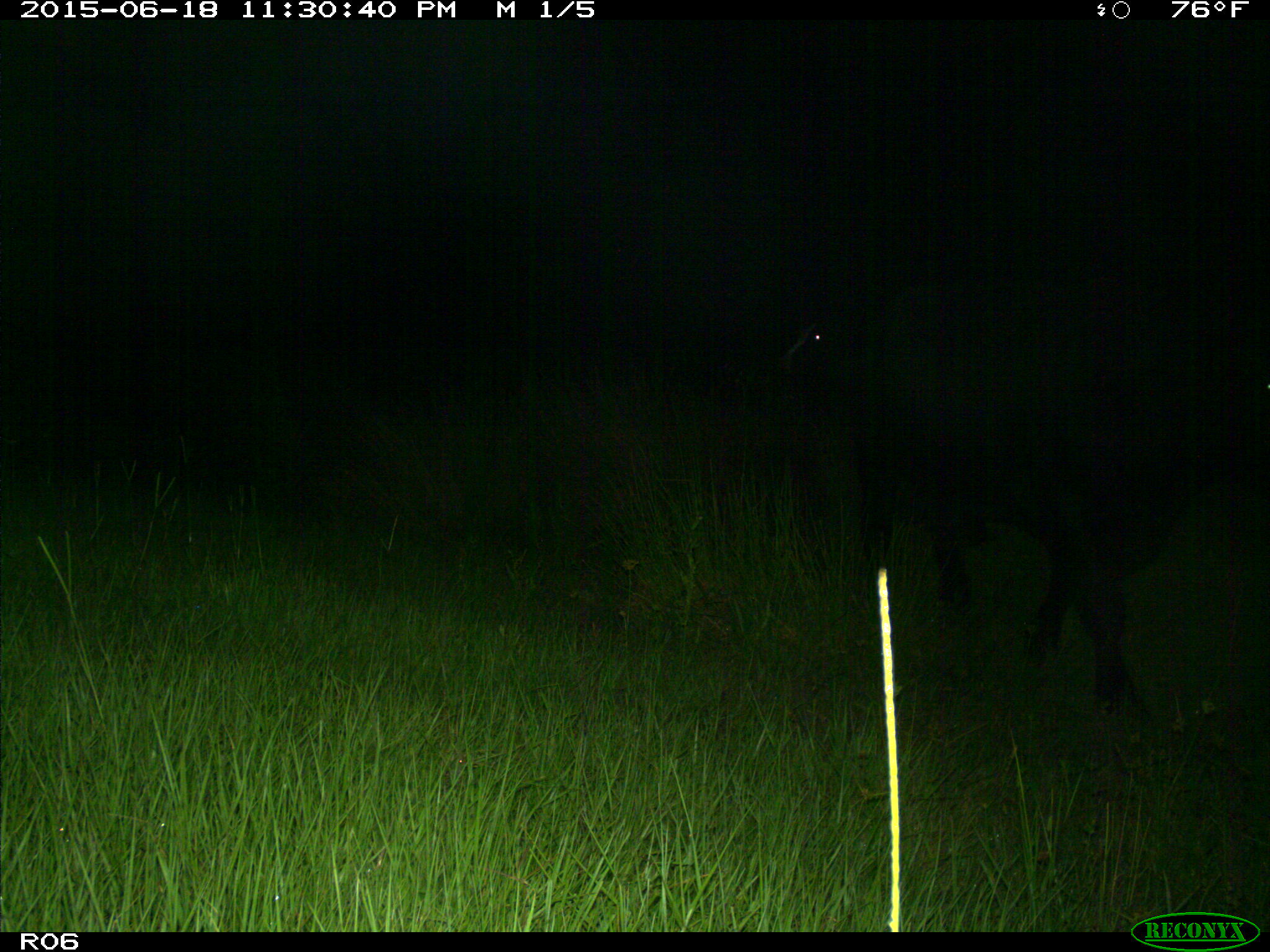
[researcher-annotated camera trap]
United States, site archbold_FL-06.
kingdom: Animalia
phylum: Chordata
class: Mammalia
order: Artiodactyla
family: Bovidae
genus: Bos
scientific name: Bos taurus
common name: domestic cow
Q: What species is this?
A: Bos taurus (domestic cow).